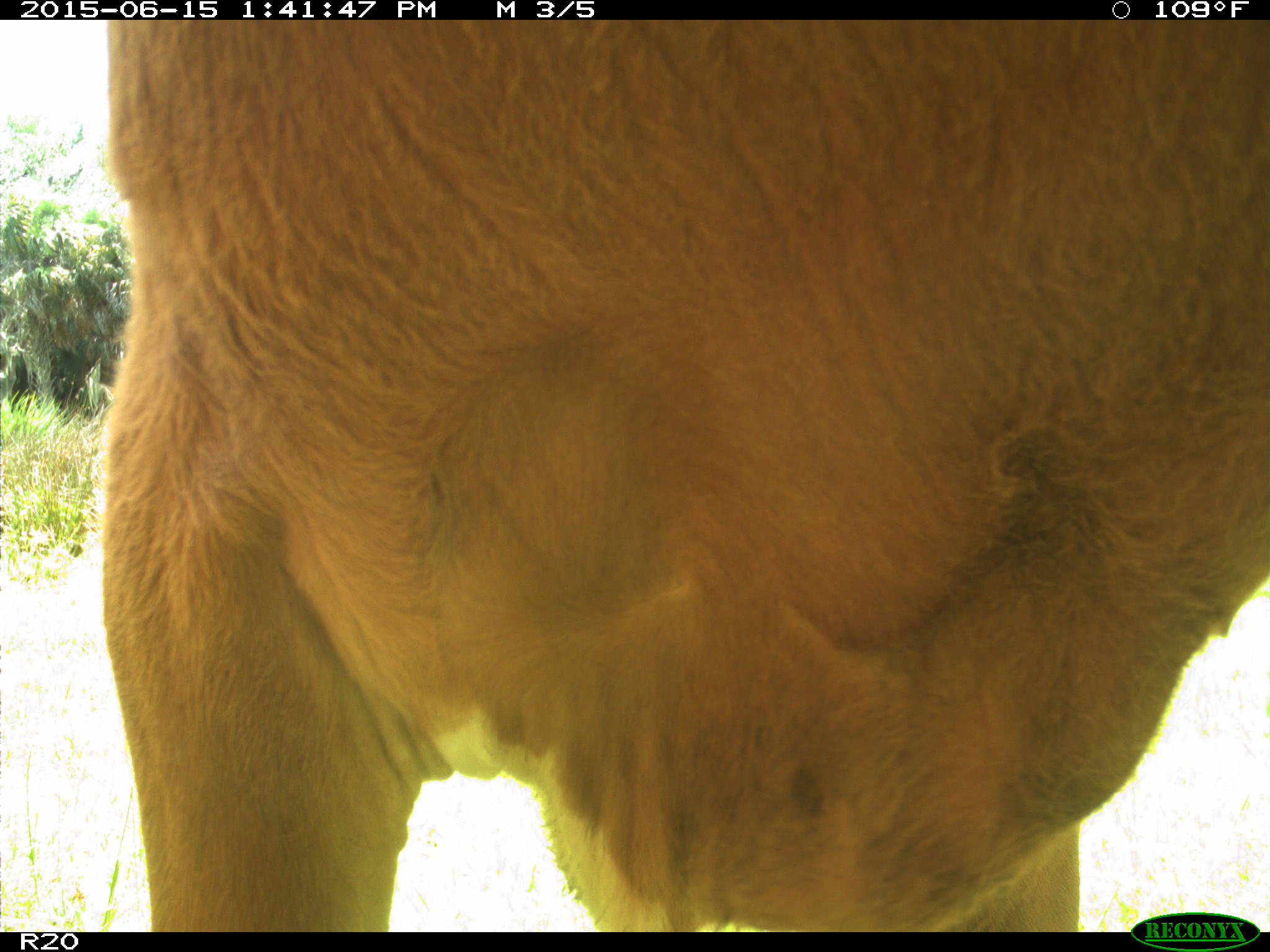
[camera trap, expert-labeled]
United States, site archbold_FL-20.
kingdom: Animalia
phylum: Chordata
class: Mammalia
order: Artiodactyla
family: Bovidae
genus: Bos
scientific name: Bos taurus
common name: domestic cow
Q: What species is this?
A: Bos taurus (domestic cow).